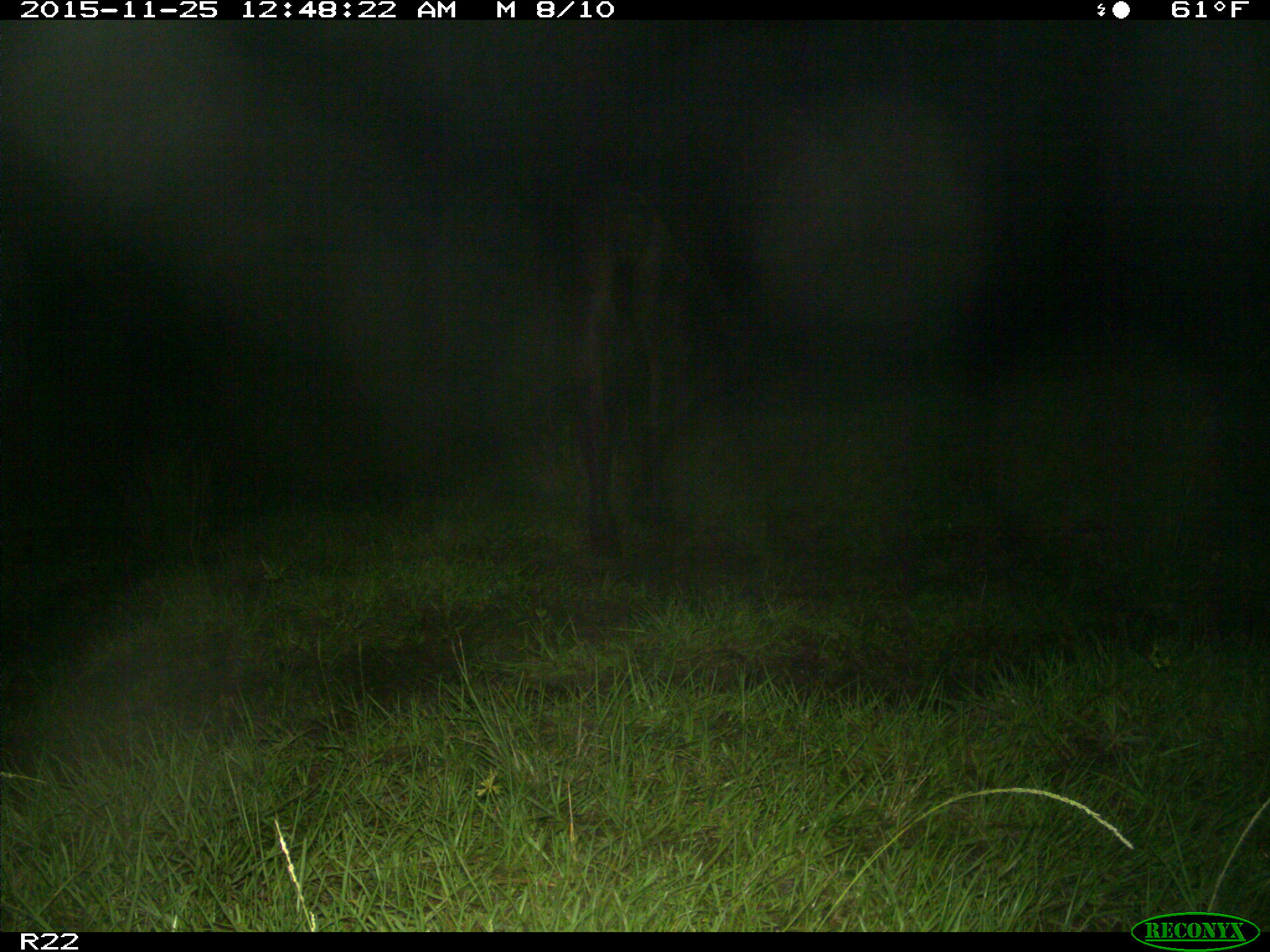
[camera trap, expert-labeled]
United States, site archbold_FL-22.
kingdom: Animalia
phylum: Chordata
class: Mammalia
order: Artiodactyla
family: Bovidae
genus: Bos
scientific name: Bos taurus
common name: domestic cow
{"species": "Bos taurus (domestic cow)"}